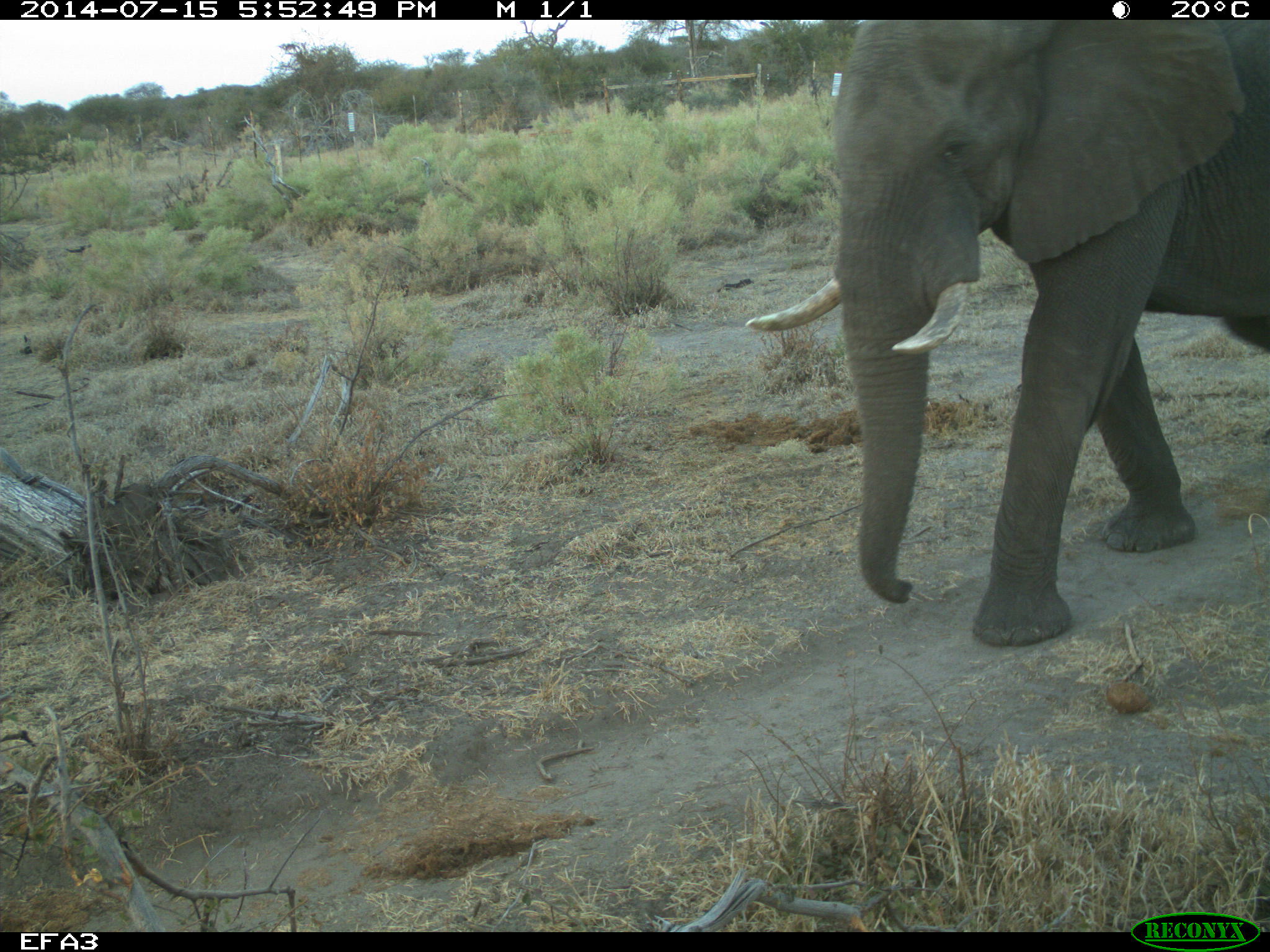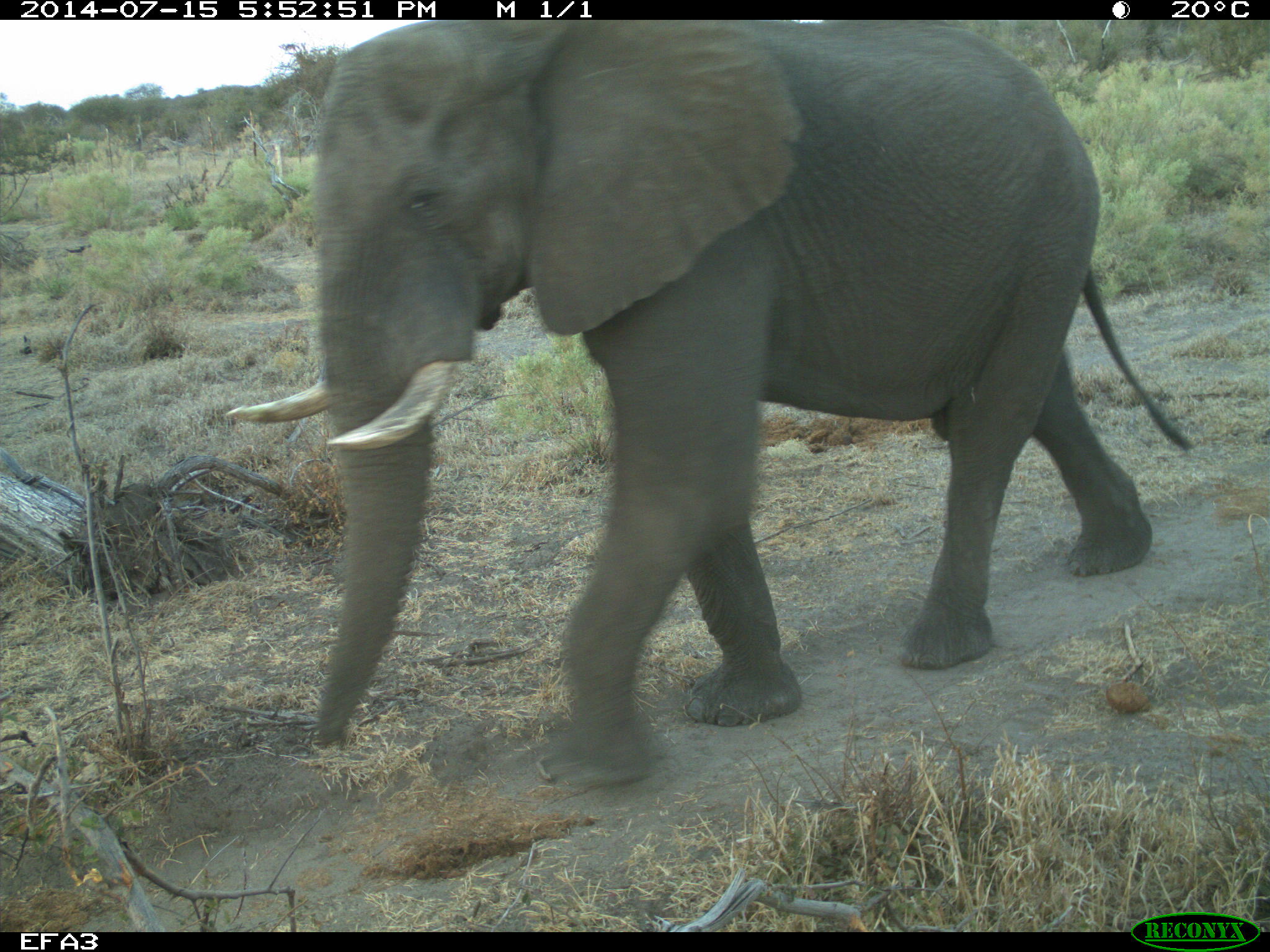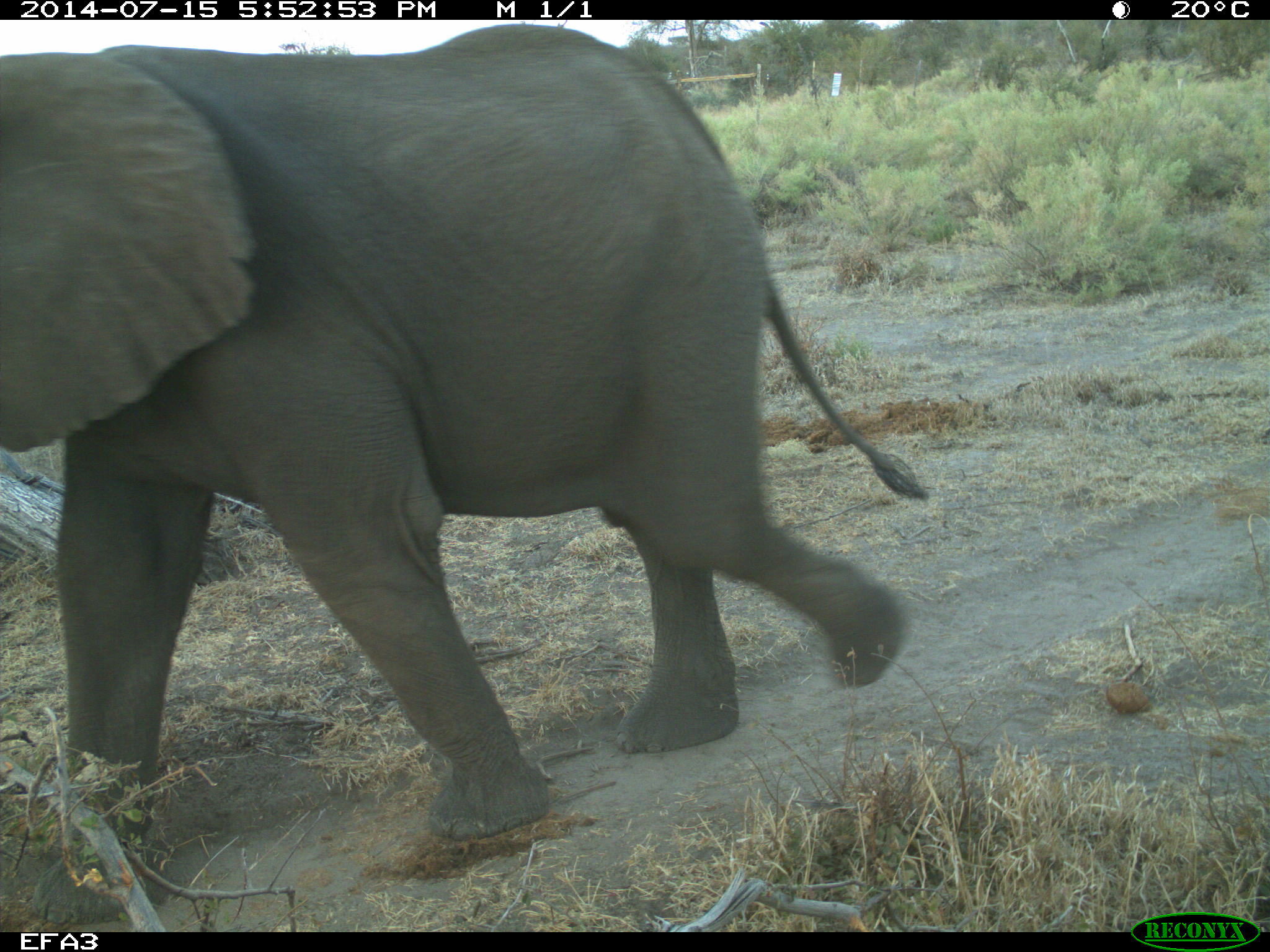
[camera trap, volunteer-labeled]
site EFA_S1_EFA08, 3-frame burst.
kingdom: Animalia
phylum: Chordata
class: Mammalia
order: Proboscidea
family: Elephantidae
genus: Loxodonta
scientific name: Loxodonta africana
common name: african bush elephant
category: elephant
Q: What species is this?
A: Elephant (african bush elephant) (Loxodonta africana).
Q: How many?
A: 3.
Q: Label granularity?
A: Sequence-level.